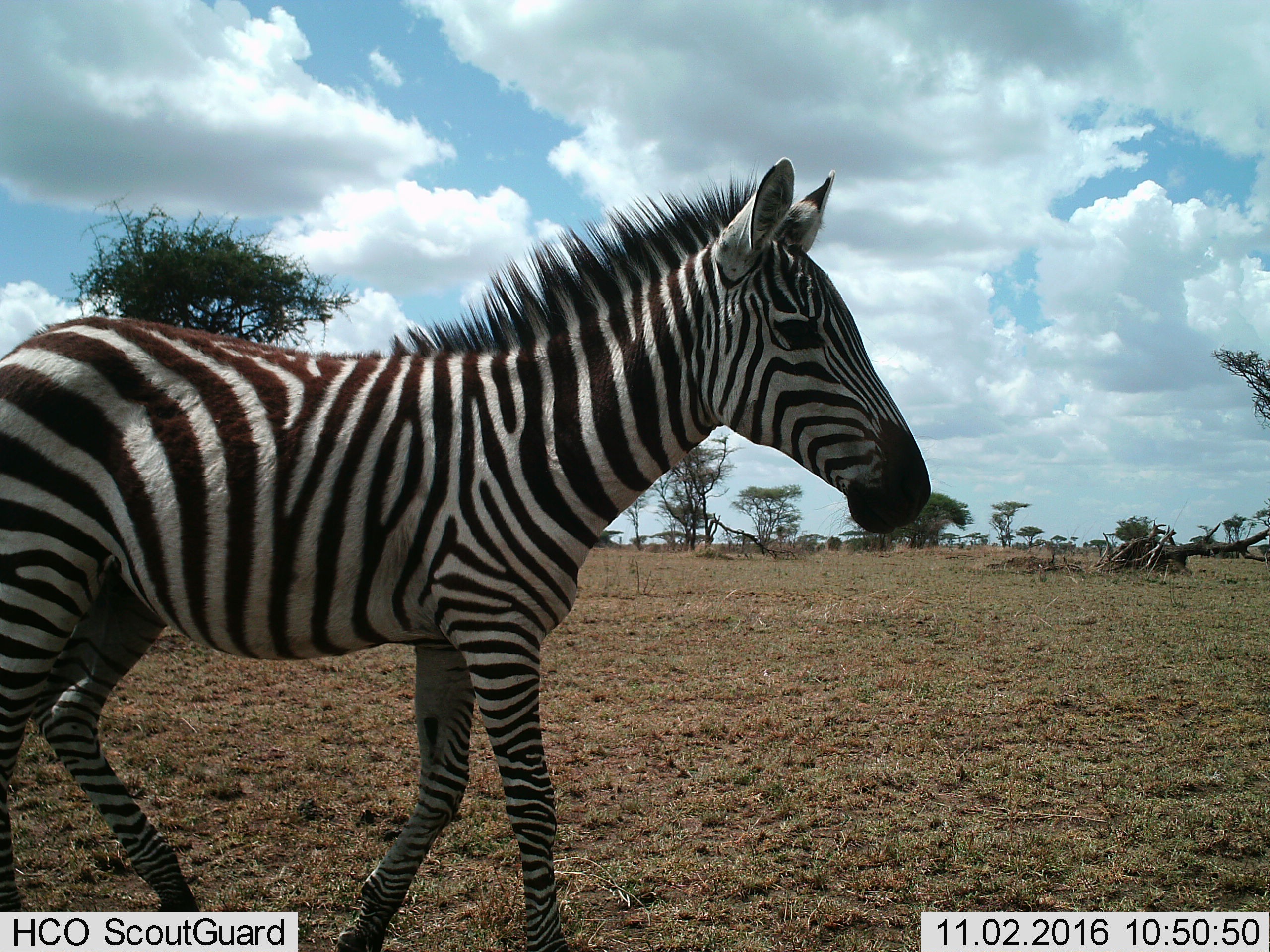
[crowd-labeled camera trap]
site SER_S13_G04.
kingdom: Animalia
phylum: Chordata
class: Mammalia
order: Perissodactyla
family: Equidae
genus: Equus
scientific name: Equus quagga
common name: plains zebra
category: zebraplains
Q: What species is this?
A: Zebraplains (plains zebra) (Equus quagga).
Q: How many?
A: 1.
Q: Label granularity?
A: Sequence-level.